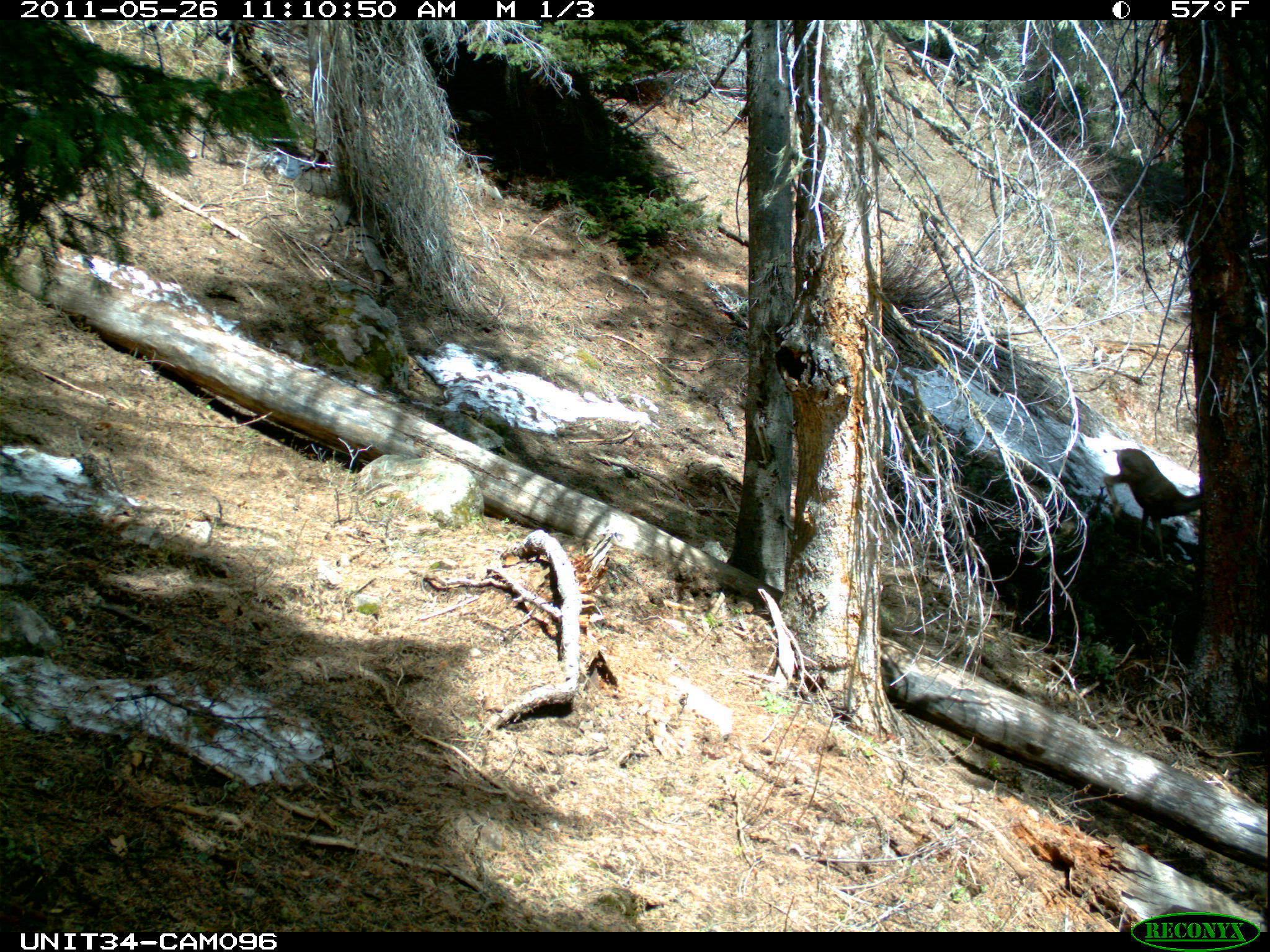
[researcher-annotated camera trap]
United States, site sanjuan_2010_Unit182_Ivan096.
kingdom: Animalia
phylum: Chordata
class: Mammalia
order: Artiodactyla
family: Cervidae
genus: Odocoileus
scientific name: Odocoileus hemionus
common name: mule deer